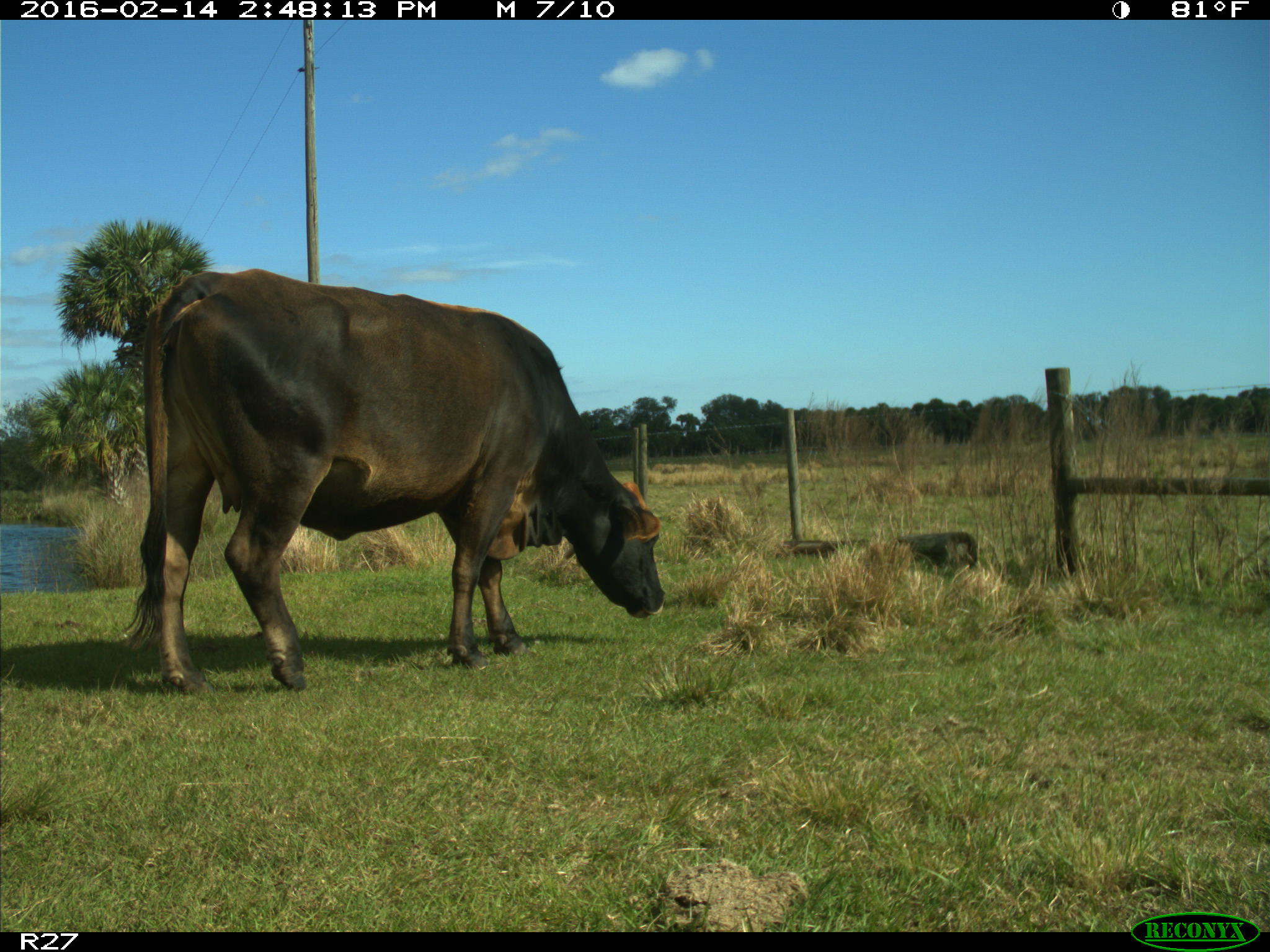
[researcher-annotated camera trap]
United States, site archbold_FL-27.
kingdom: Animalia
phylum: Chordata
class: Mammalia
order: Artiodactyla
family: Bovidae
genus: Bos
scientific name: Bos taurus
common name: domestic cow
Bos taurus (domestic cow).